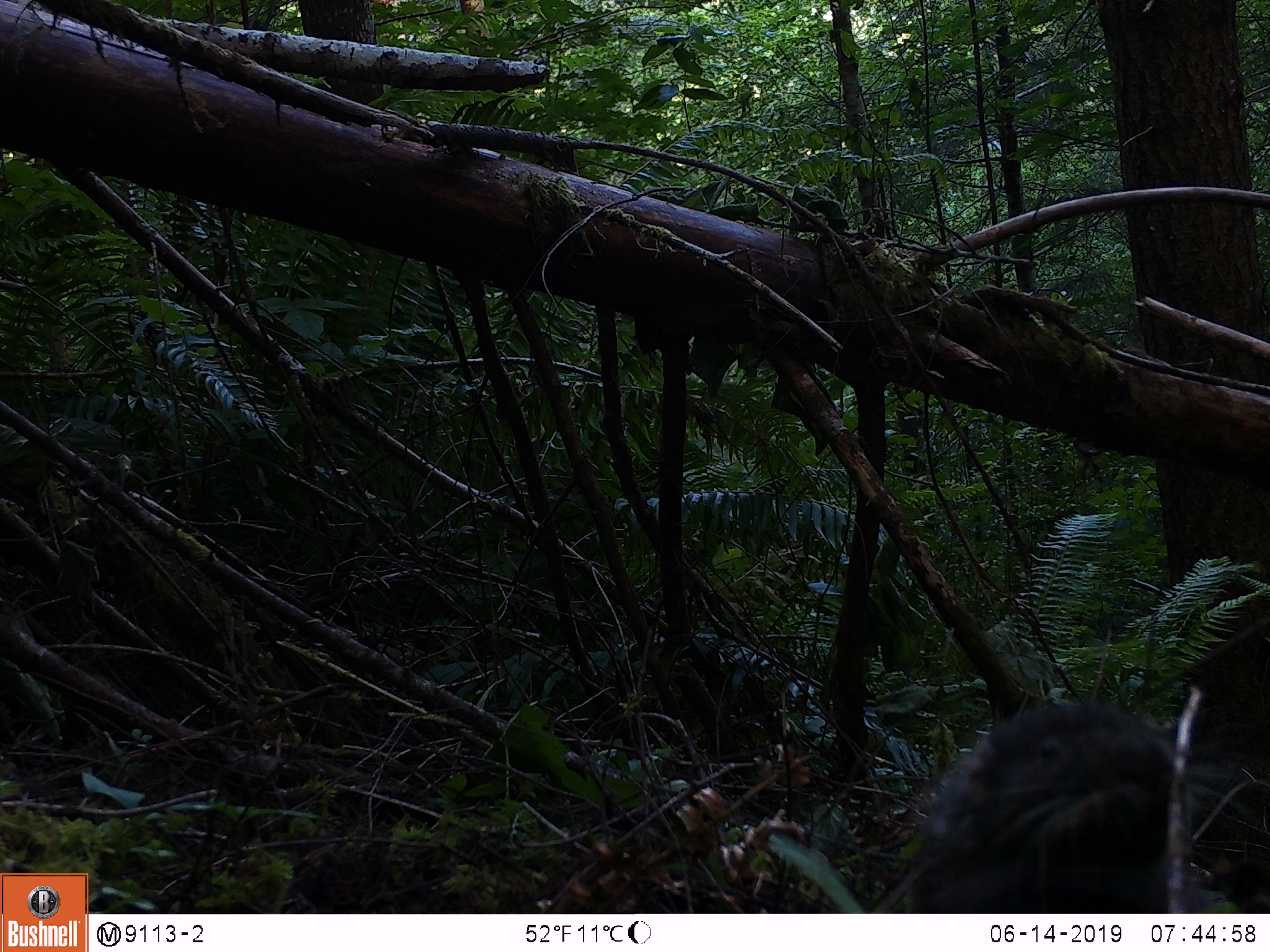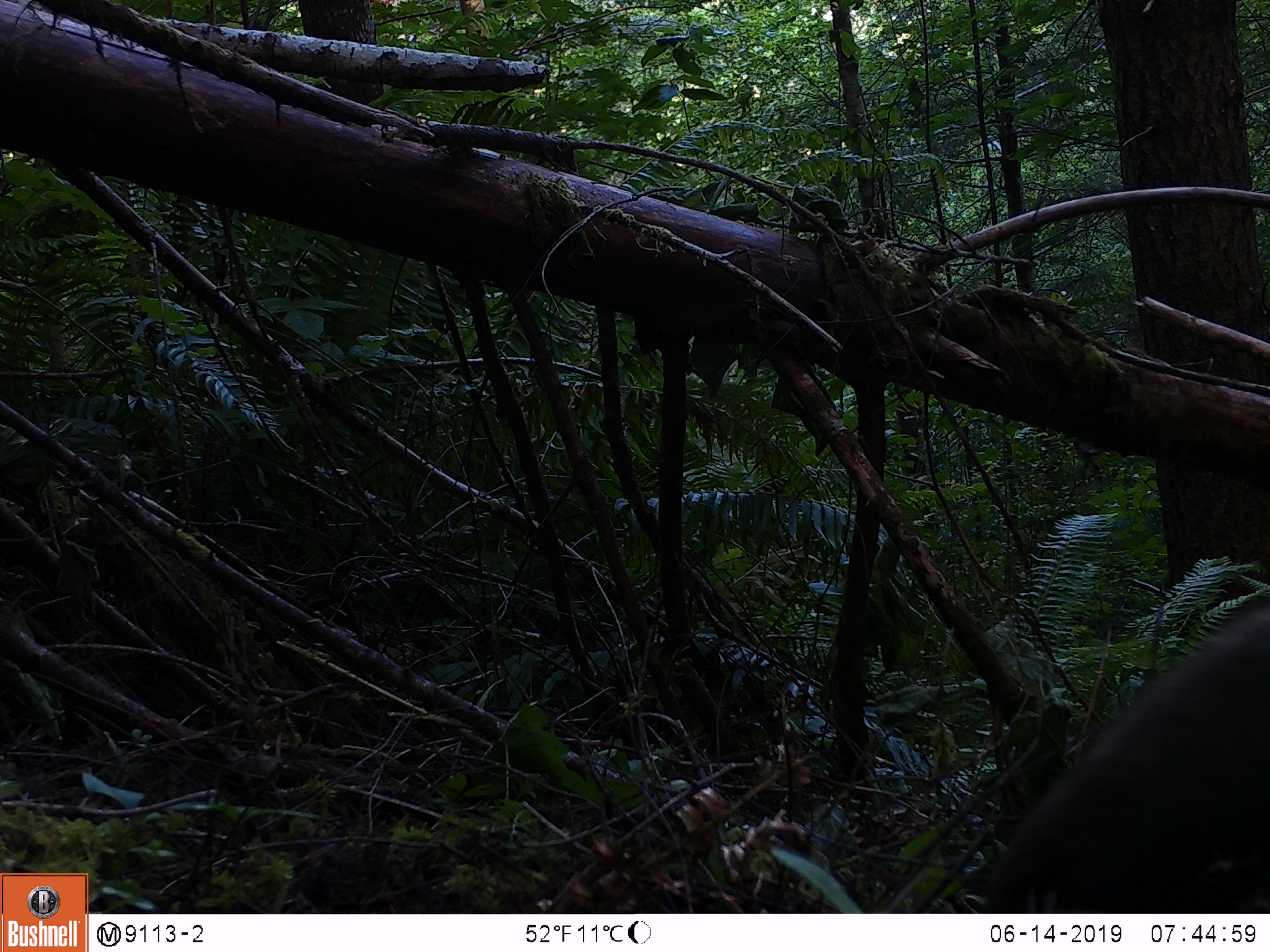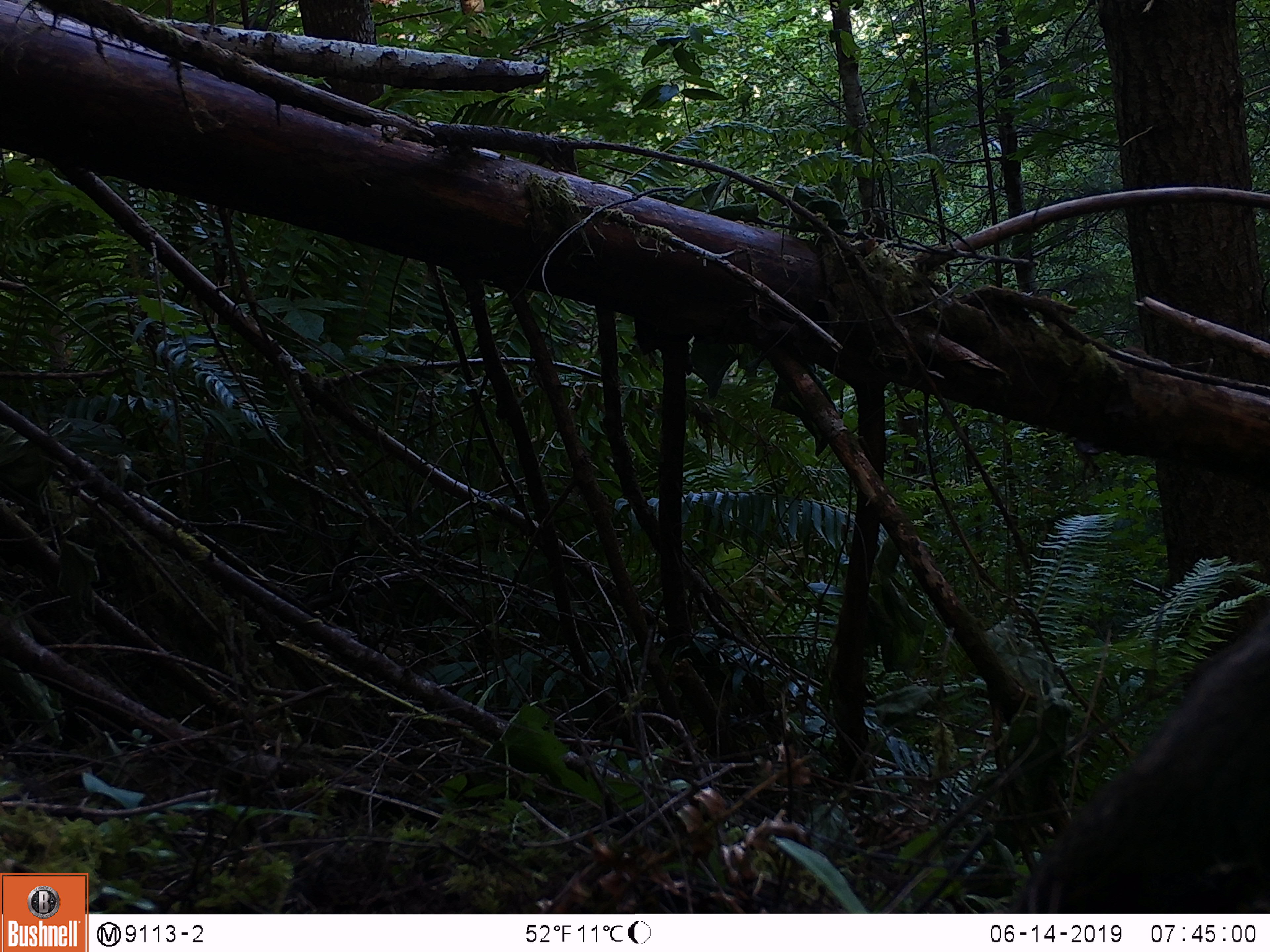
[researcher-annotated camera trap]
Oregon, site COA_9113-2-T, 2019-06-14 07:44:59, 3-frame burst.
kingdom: Animalia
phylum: Chordata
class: Mammalia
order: Rodentia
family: Aplodontiidae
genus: Aplodontia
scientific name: Aplodontia rufa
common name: mountain beaver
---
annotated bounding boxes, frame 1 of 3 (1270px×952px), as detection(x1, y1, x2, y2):
mountain beaver: detection(897, 696, 1188, 908)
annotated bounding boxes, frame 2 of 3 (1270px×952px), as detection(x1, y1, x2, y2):
mountain beaver: detection(983, 613, 1265, 909)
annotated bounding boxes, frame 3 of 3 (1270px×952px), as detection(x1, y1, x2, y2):
mountain beaver: detection(1021, 617, 1267, 909)